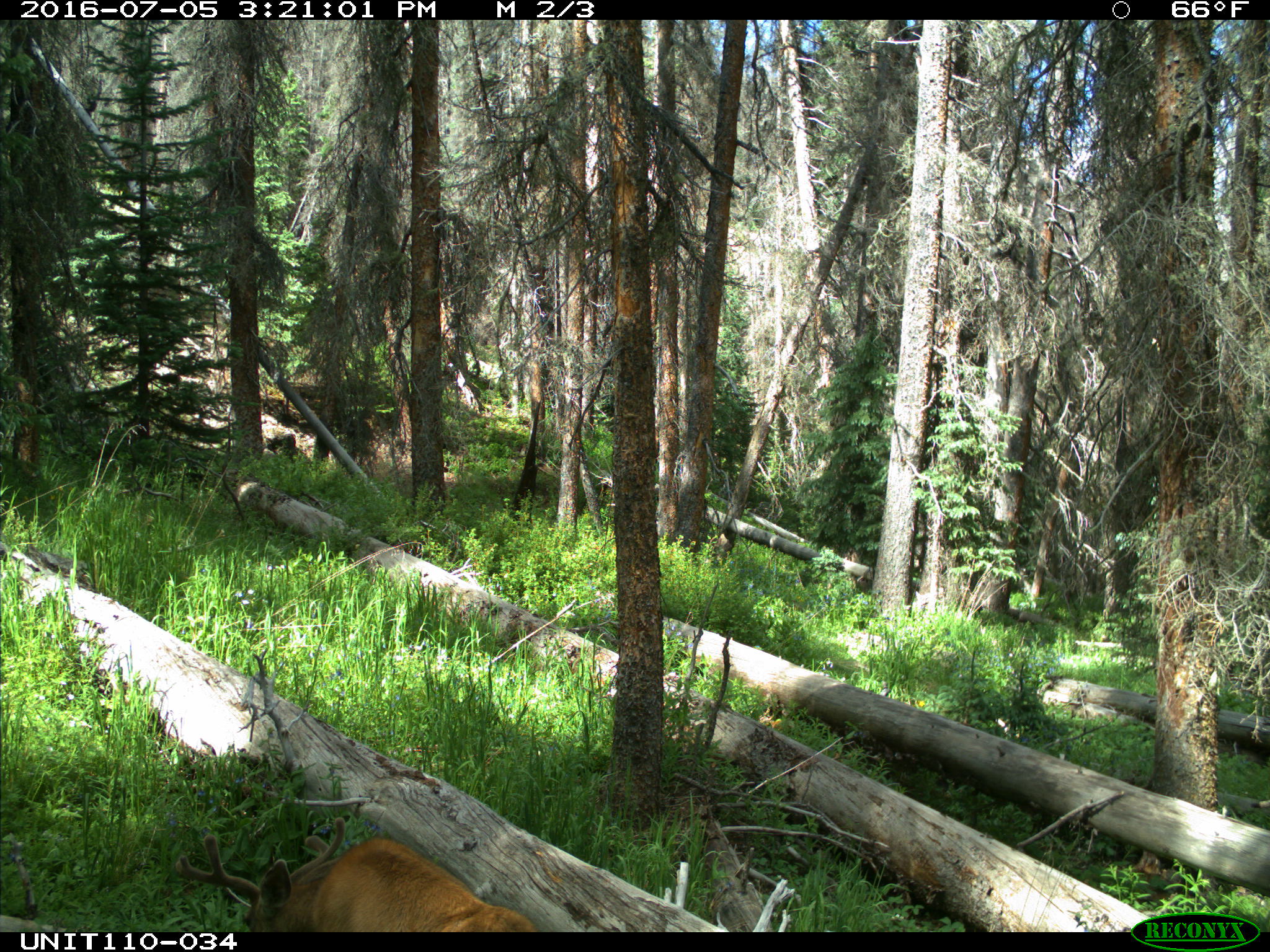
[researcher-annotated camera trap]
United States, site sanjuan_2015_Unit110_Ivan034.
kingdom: Animalia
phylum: Chordata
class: Mammalia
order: Artiodactyla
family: Cervidae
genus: Odocoileus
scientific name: Odocoileus hemionus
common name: mule deer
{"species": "Odocoileus hemionus (mule deer)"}